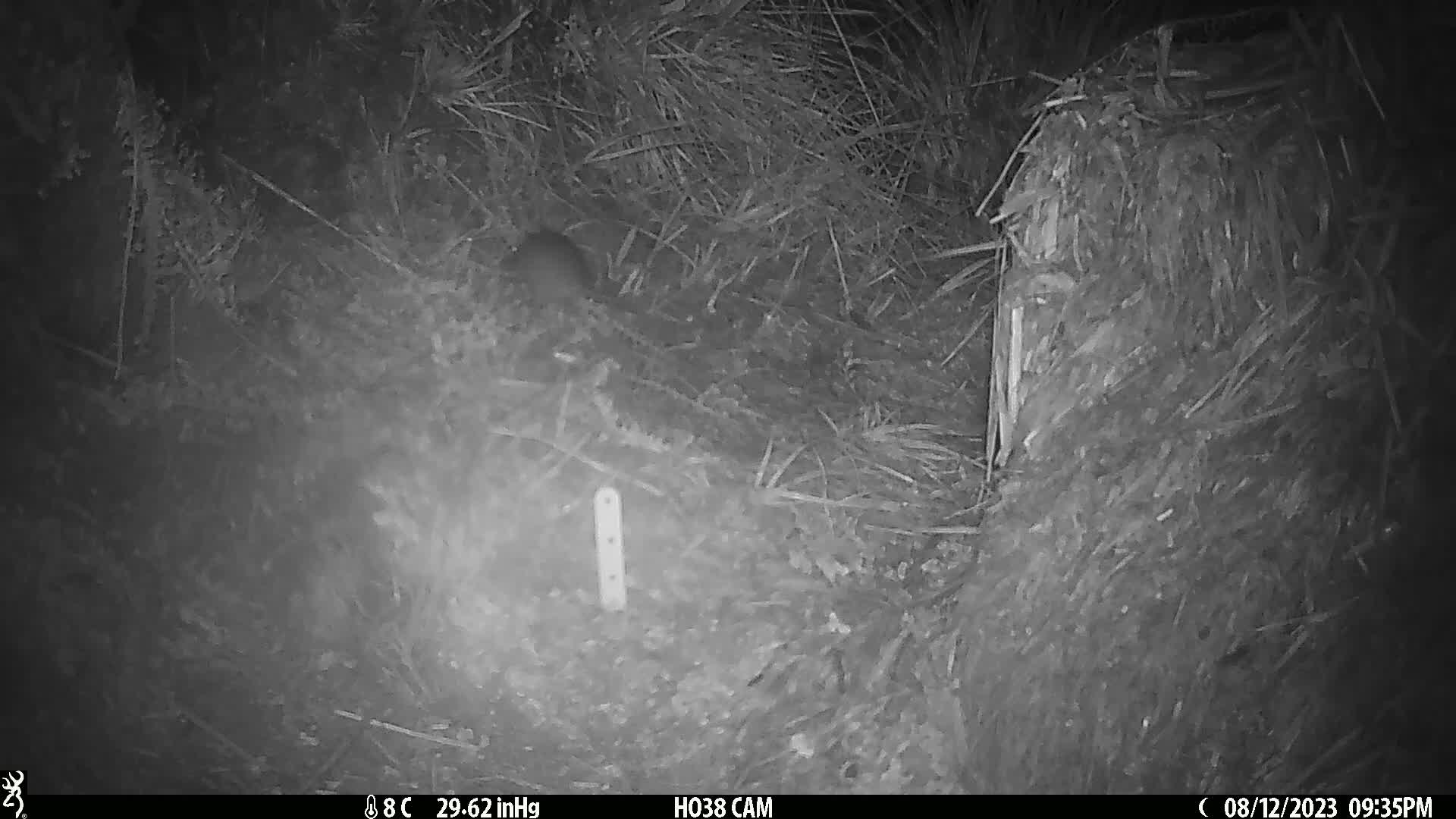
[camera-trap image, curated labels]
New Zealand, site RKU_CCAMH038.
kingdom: Animalia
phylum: Chordata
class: Mammalia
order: Rodentia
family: Muridae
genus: Rattus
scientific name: Rattus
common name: rat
Rat (Rattus).